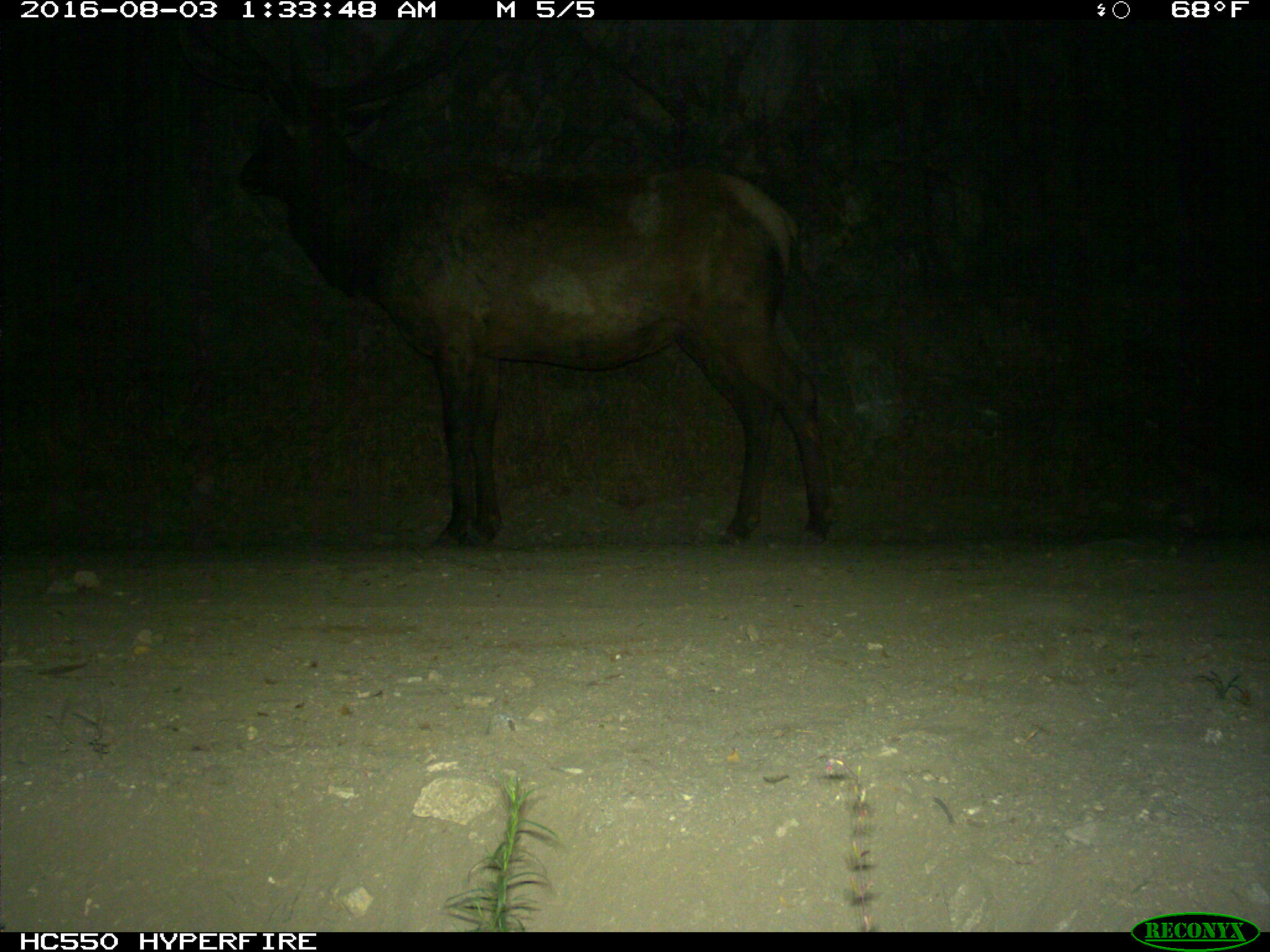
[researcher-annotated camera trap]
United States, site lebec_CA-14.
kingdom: Animalia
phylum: Chordata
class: Mammalia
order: Artiodactyla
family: Cervidae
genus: Cervus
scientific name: Cervus canadensis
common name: elk